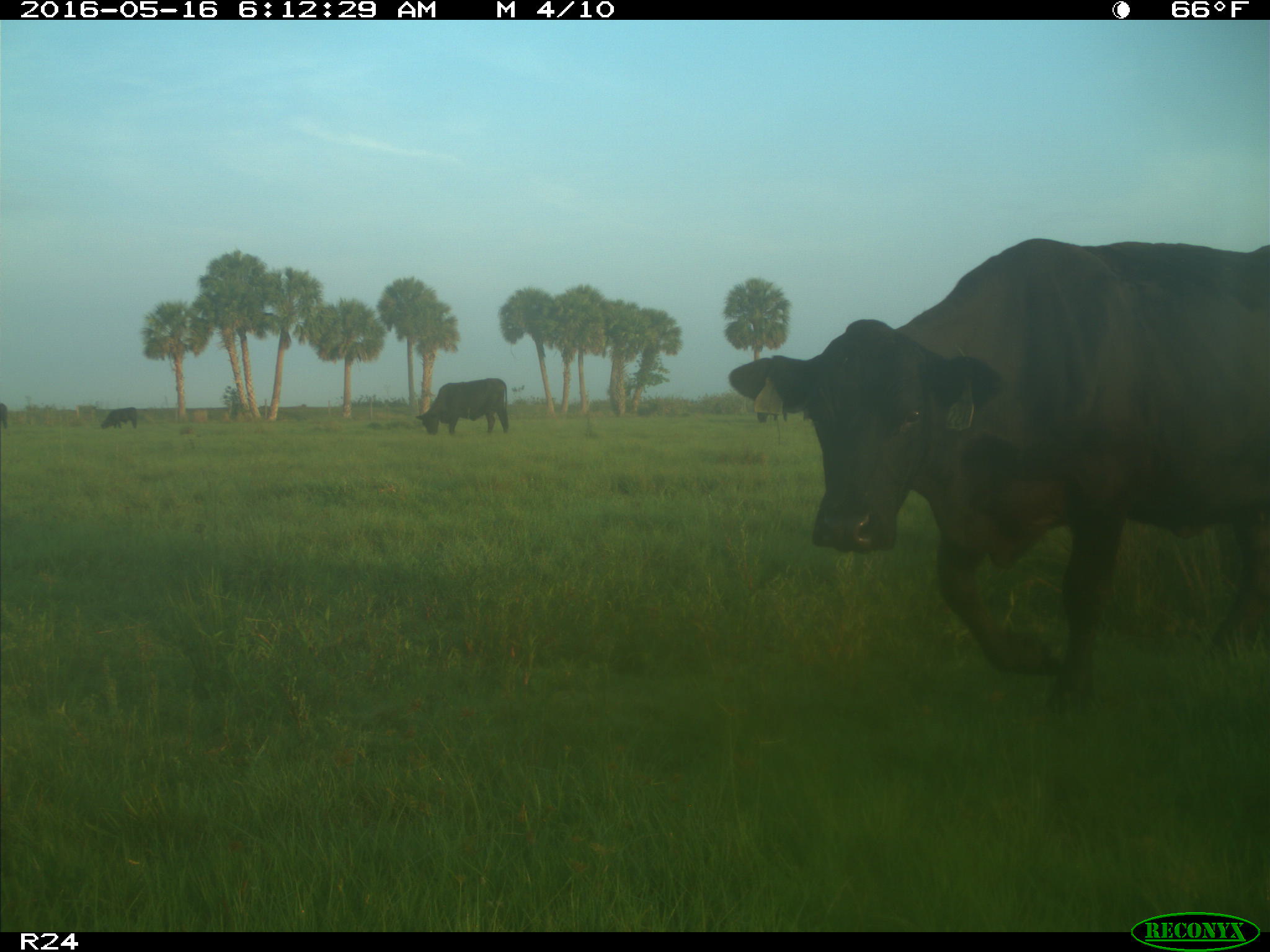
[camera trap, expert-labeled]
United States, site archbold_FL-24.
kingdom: Animalia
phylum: Chordata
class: Mammalia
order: Artiodactyla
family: Bovidae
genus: Bos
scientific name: Bos taurus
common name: domestic cow